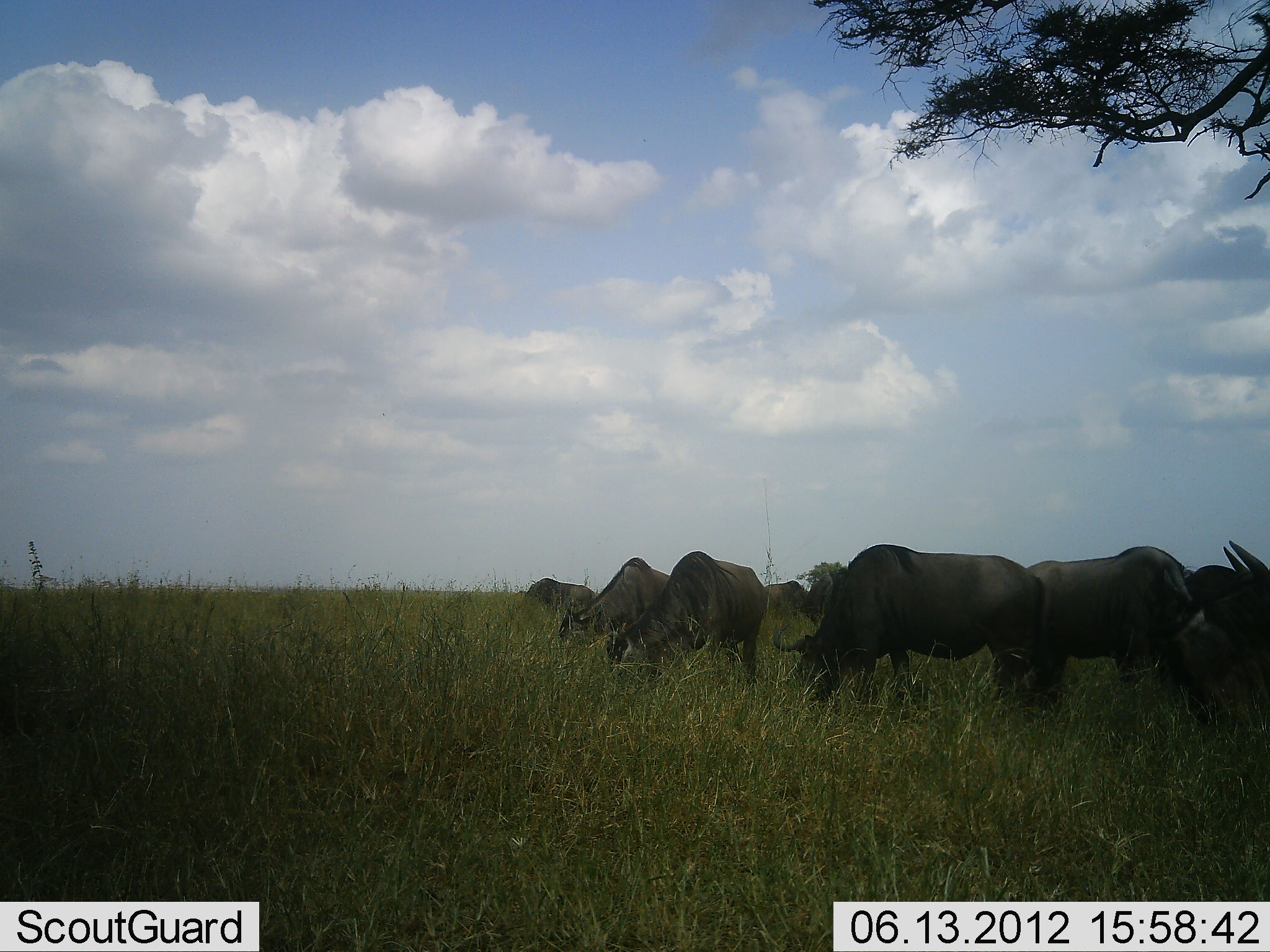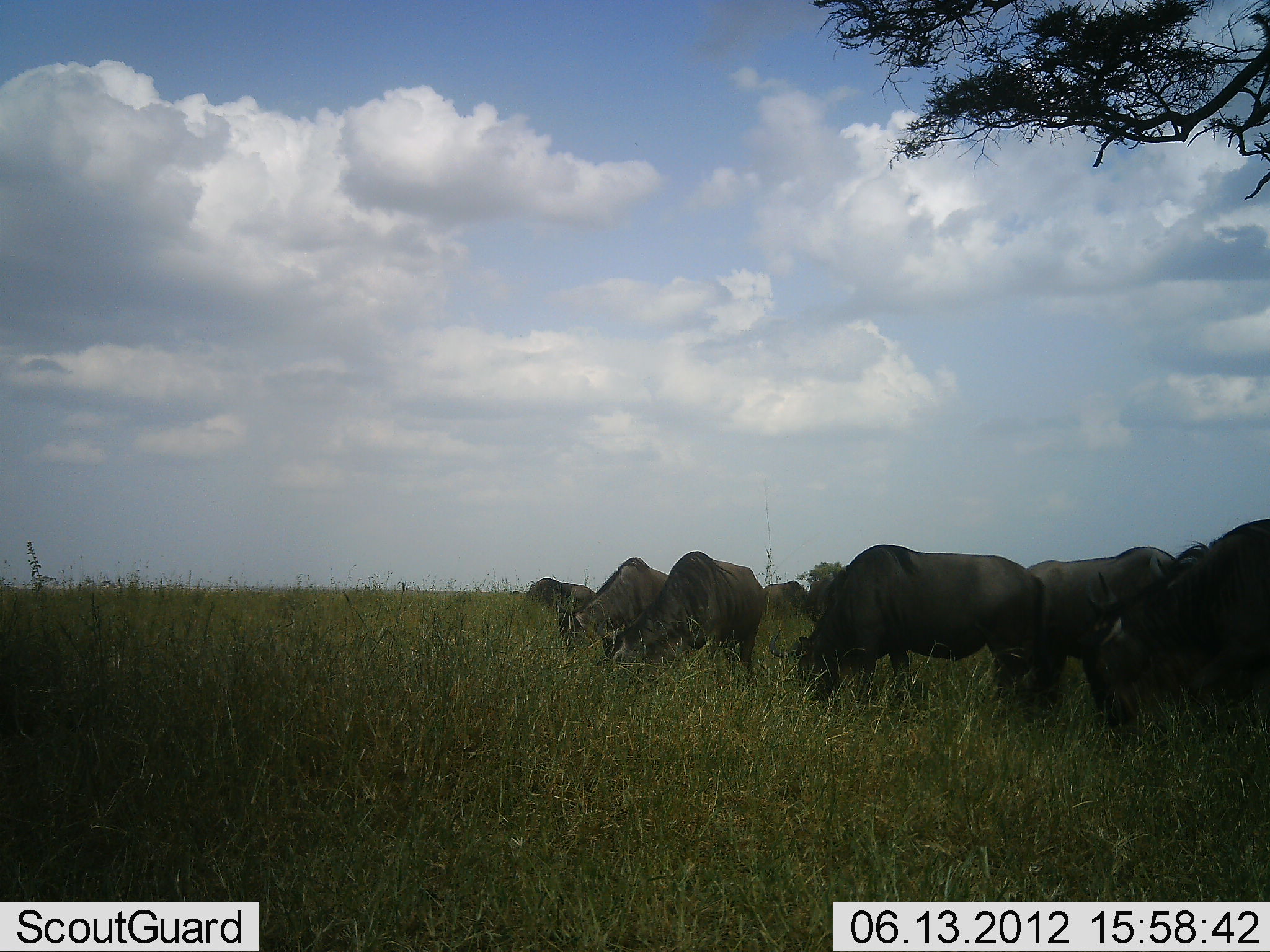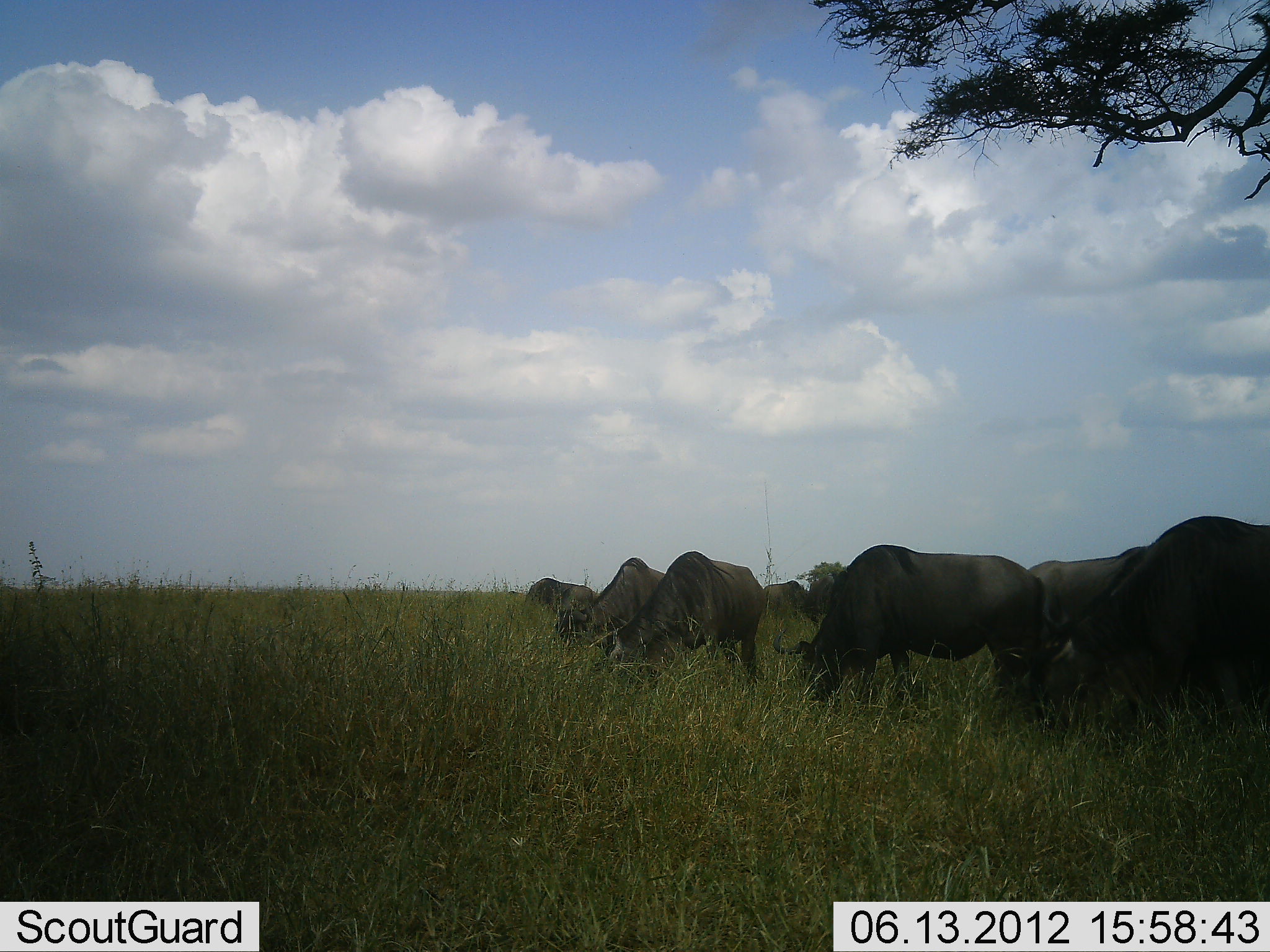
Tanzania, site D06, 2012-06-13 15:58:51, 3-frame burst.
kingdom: Animalia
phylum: Chordata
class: Mammalia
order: Artiodactyla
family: Bovidae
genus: Connochaetes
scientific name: Connochaetes taurinus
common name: blue wildebeest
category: wildebeest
Wildebeest (blue wildebeest) (Connochaetes taurinus), count 7. Behavior (volunteer vote fractions): standing 18%, resting 0%, moving 9%, interacting 0%. Young present (vote fraction): 0%. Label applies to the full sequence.